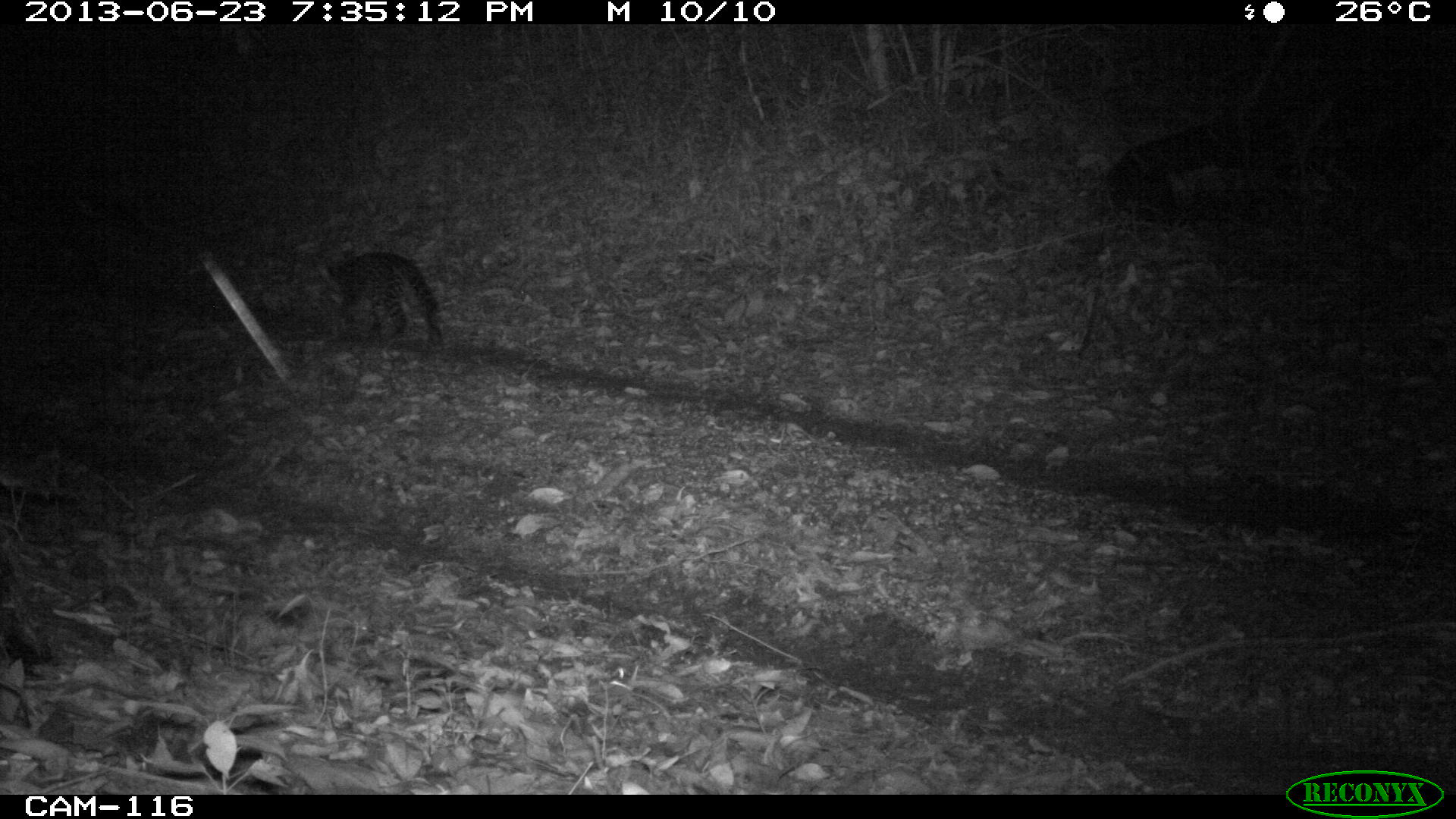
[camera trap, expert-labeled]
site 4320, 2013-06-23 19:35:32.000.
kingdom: Animalia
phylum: Chordata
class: Mammalia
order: Carnivora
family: Felidae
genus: Leopardus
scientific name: Leopardus pardalis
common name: ocelot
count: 1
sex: female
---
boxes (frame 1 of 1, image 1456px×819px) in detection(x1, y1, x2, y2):
leopardus pardalis: detection(320, 251, 444, 349)